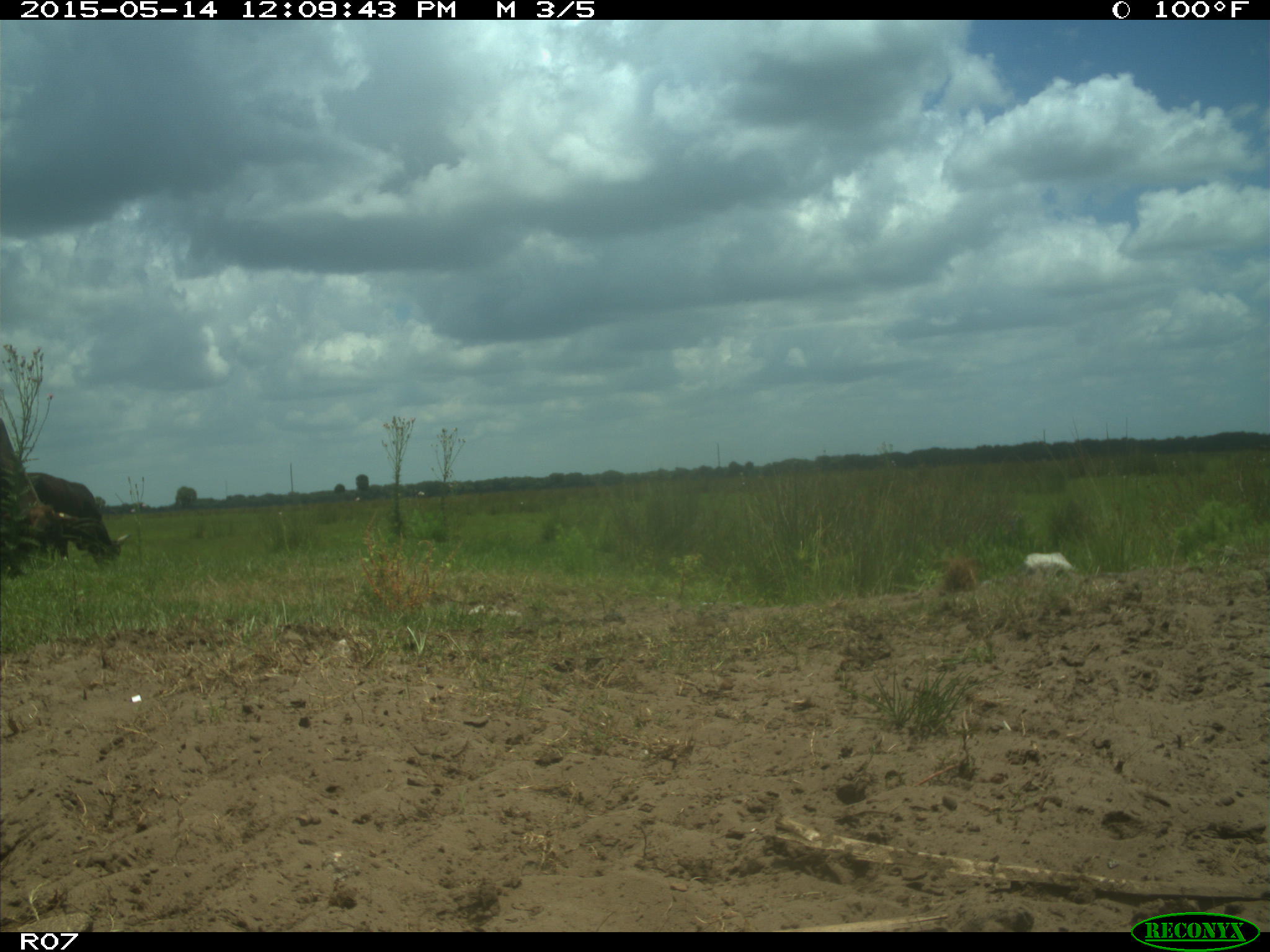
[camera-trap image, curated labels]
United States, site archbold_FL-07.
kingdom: Animalia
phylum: Chordata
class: Mammalia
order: Artiodactyla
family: Bovidae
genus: Bos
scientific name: Bos taurus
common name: domestic cow